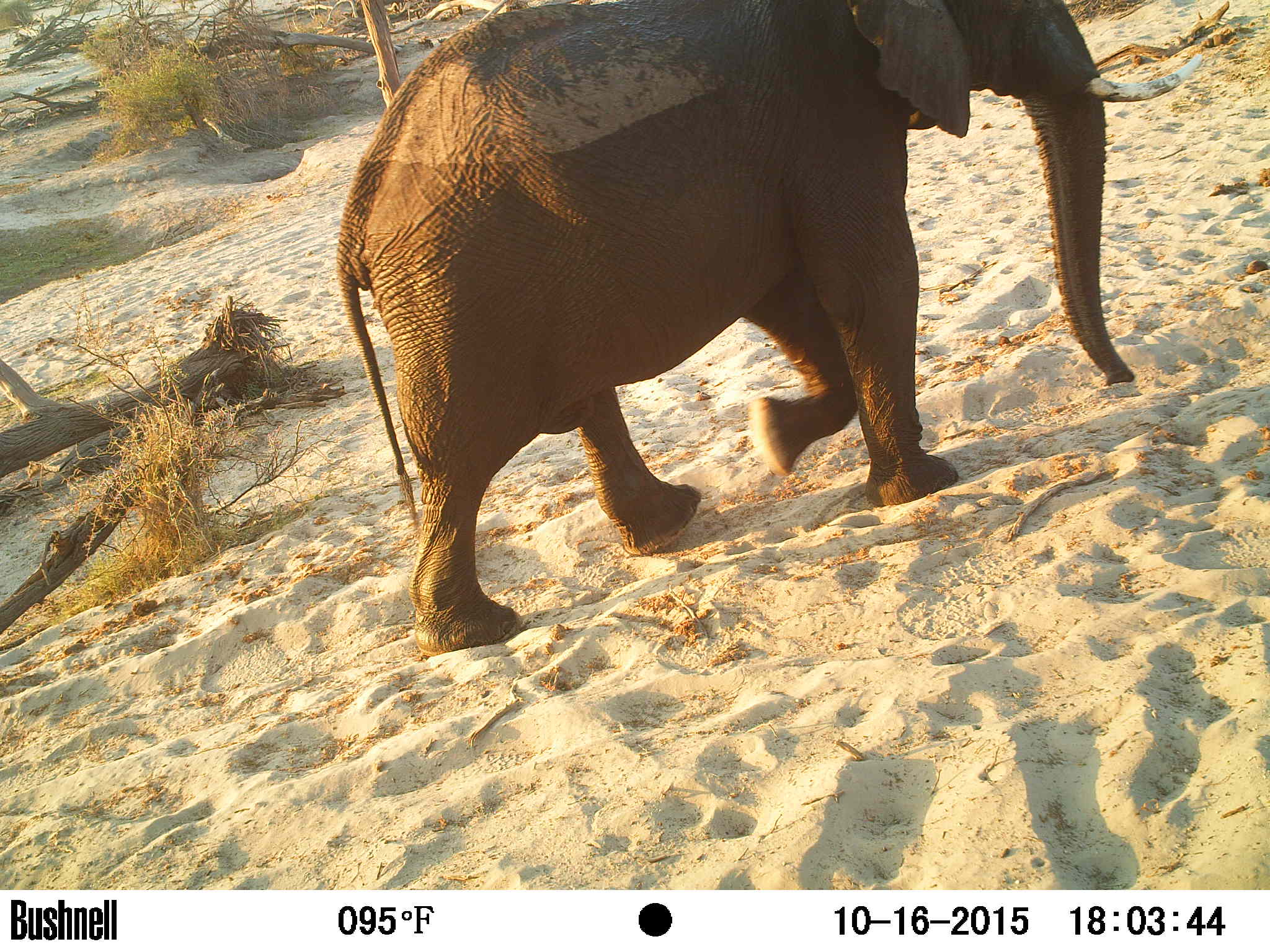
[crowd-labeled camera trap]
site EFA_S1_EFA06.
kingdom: Animalia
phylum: Chordata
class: Mammalia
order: Proboscidea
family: Elephantidae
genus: Loxodonta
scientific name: Loxodonta africana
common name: african bush elephant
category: elephant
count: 1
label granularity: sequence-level